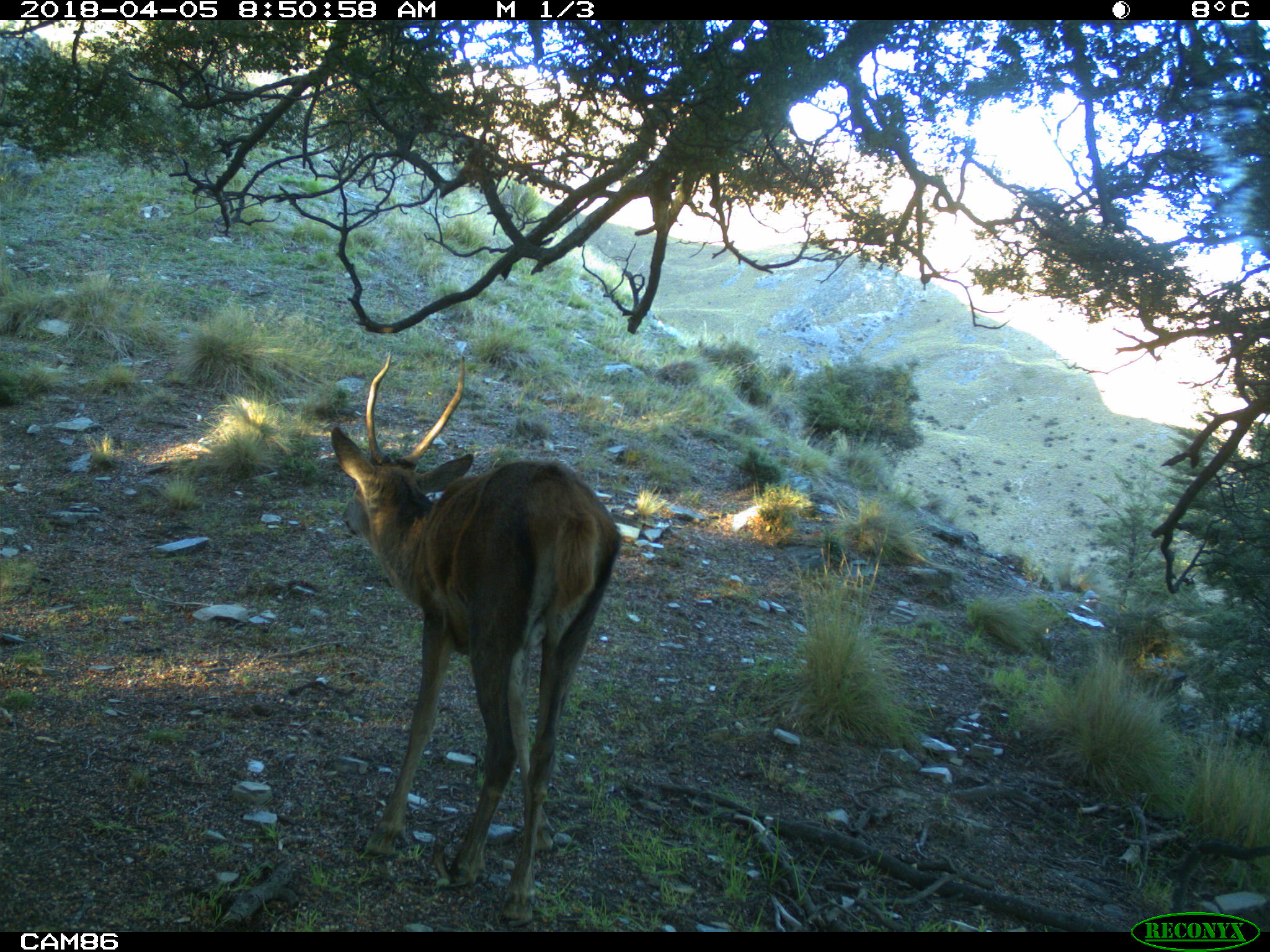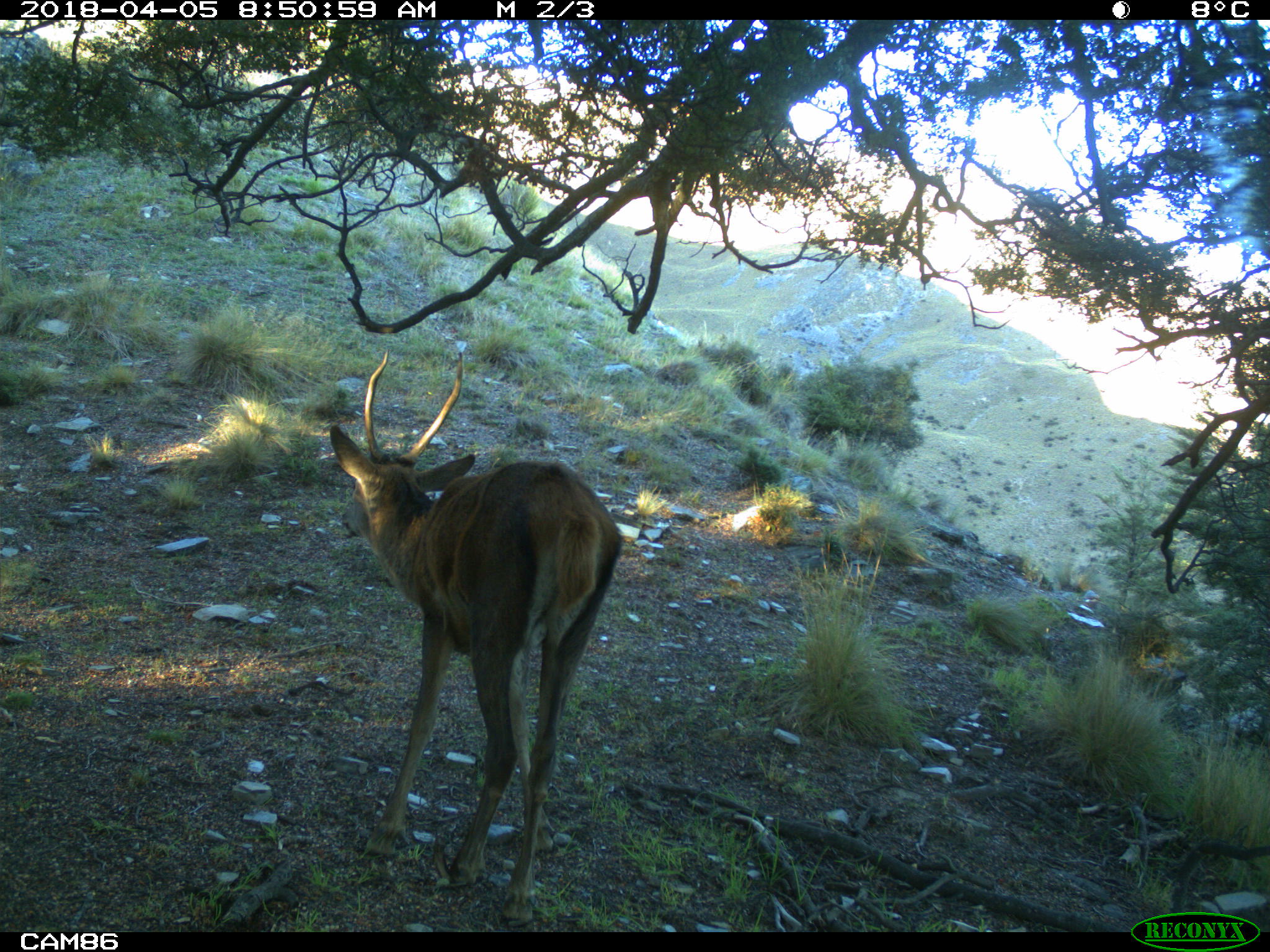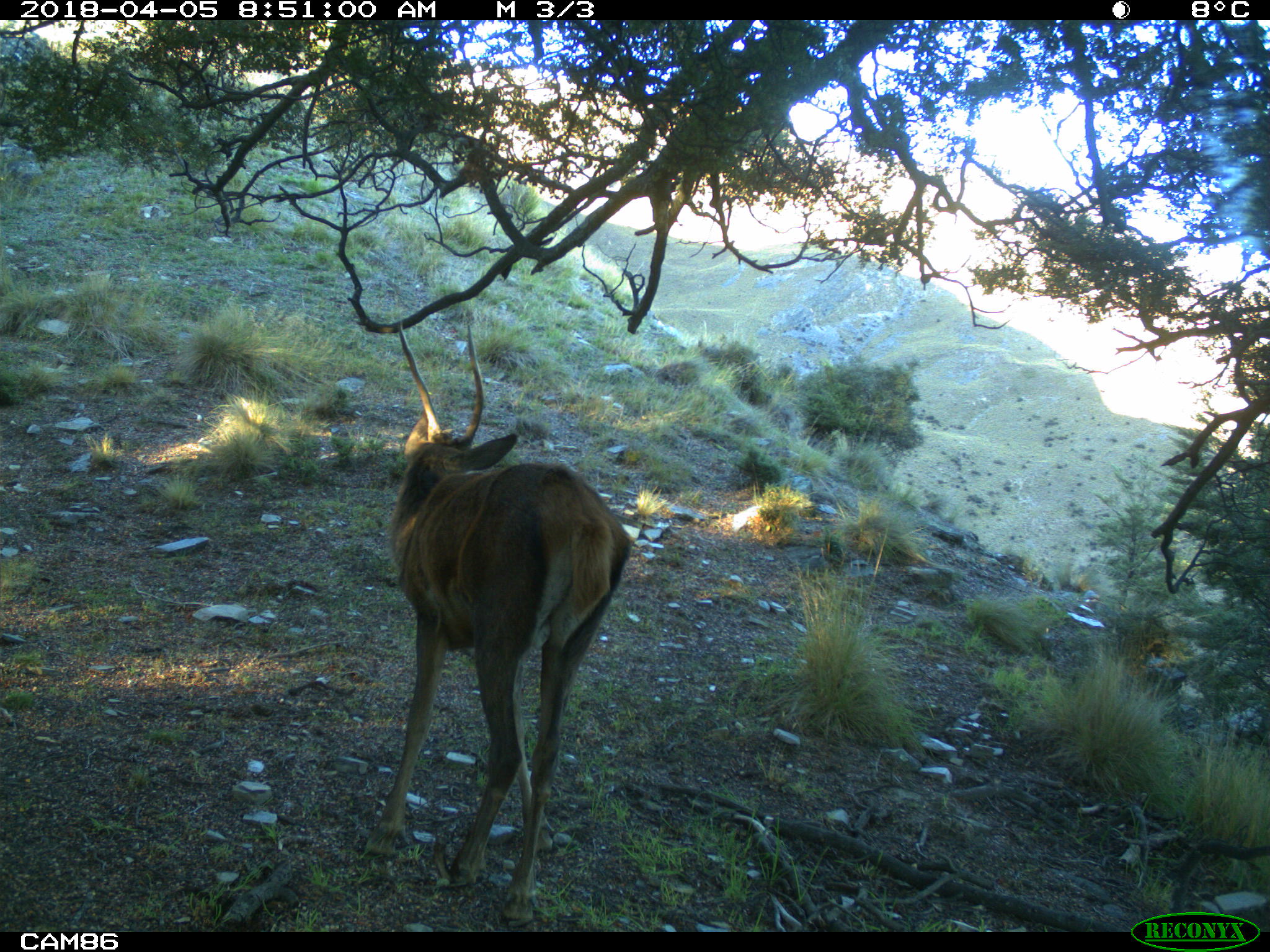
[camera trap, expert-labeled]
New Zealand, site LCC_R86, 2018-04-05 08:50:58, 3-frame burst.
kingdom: Animalia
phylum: Chordata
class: Mammalia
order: Artiodactyla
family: Cervidae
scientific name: Cervidae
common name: deer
Deer (Cervidae).